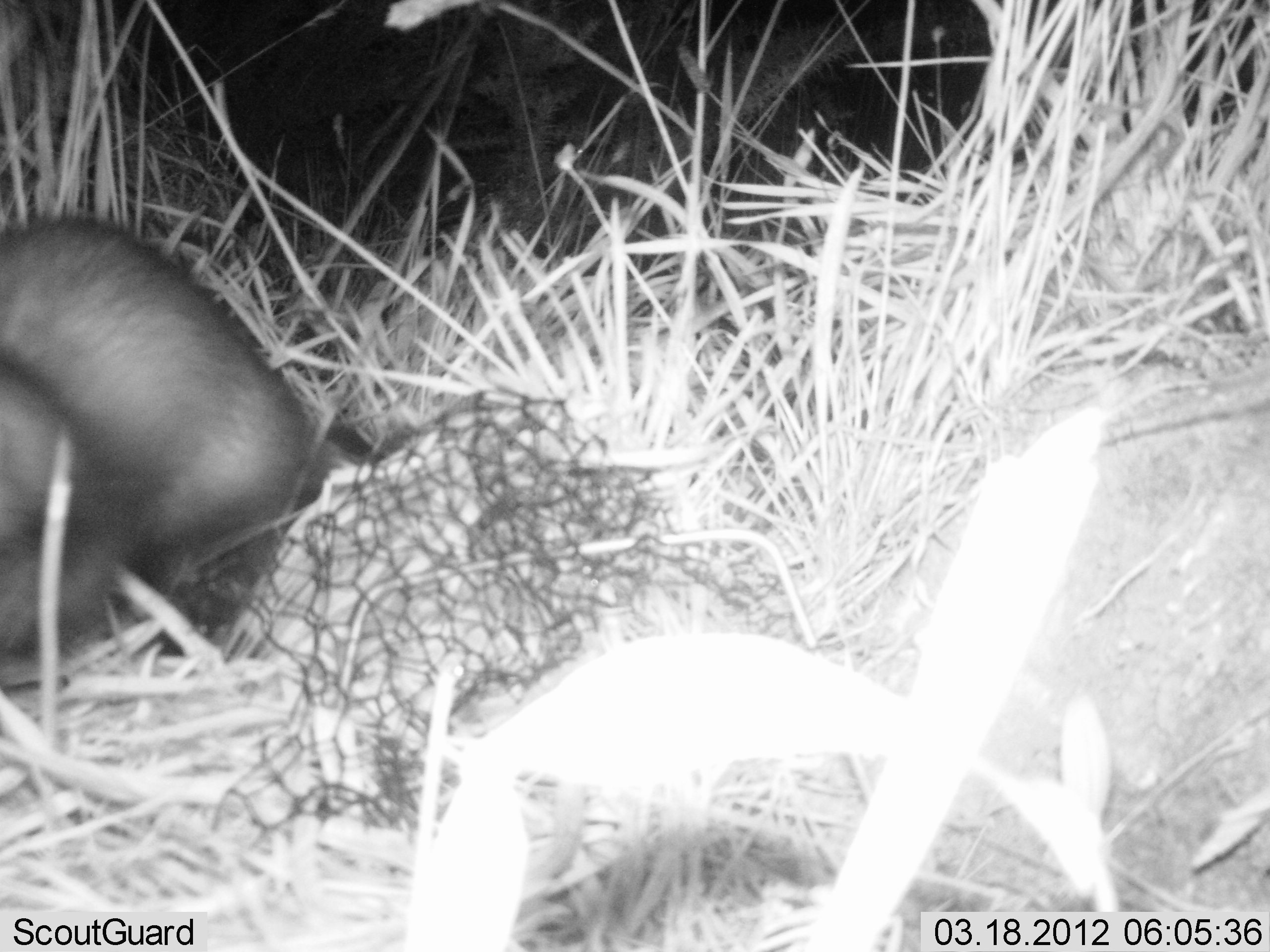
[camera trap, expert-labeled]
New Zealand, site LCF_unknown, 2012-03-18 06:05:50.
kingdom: Animalia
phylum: Chordata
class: Mammalia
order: Carnivora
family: Mustelidae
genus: Mustela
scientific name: Mustela furo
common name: ferret